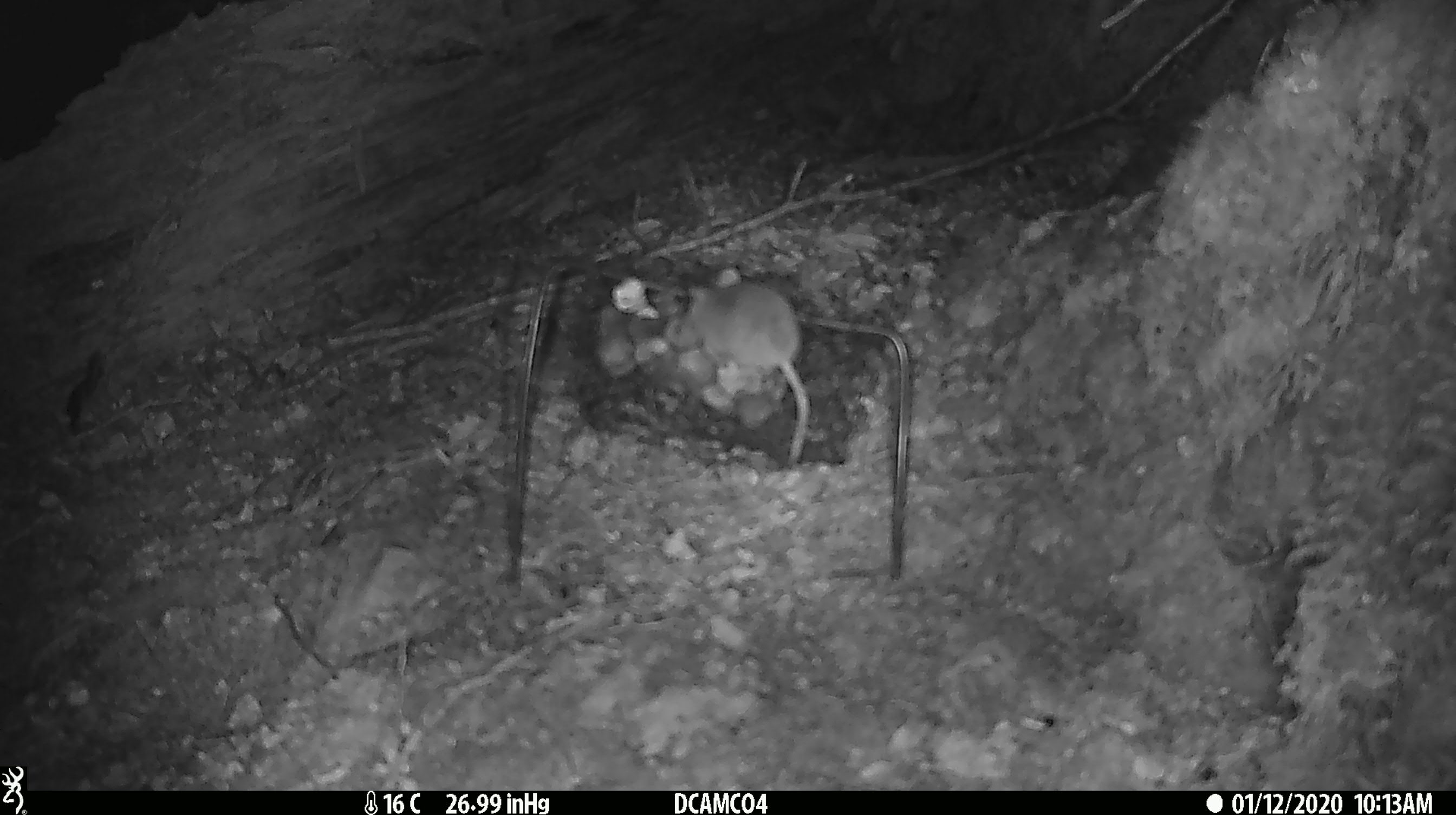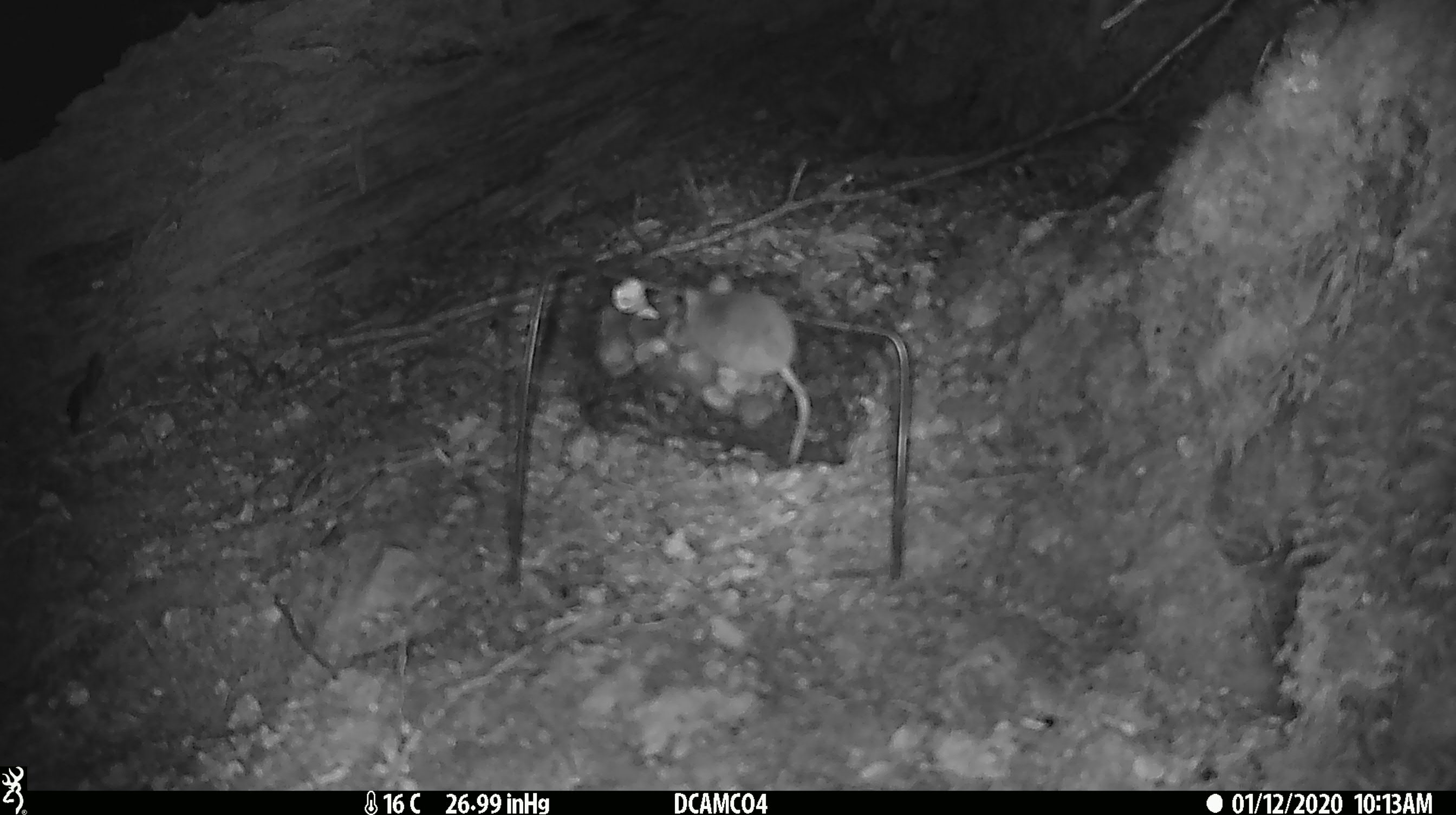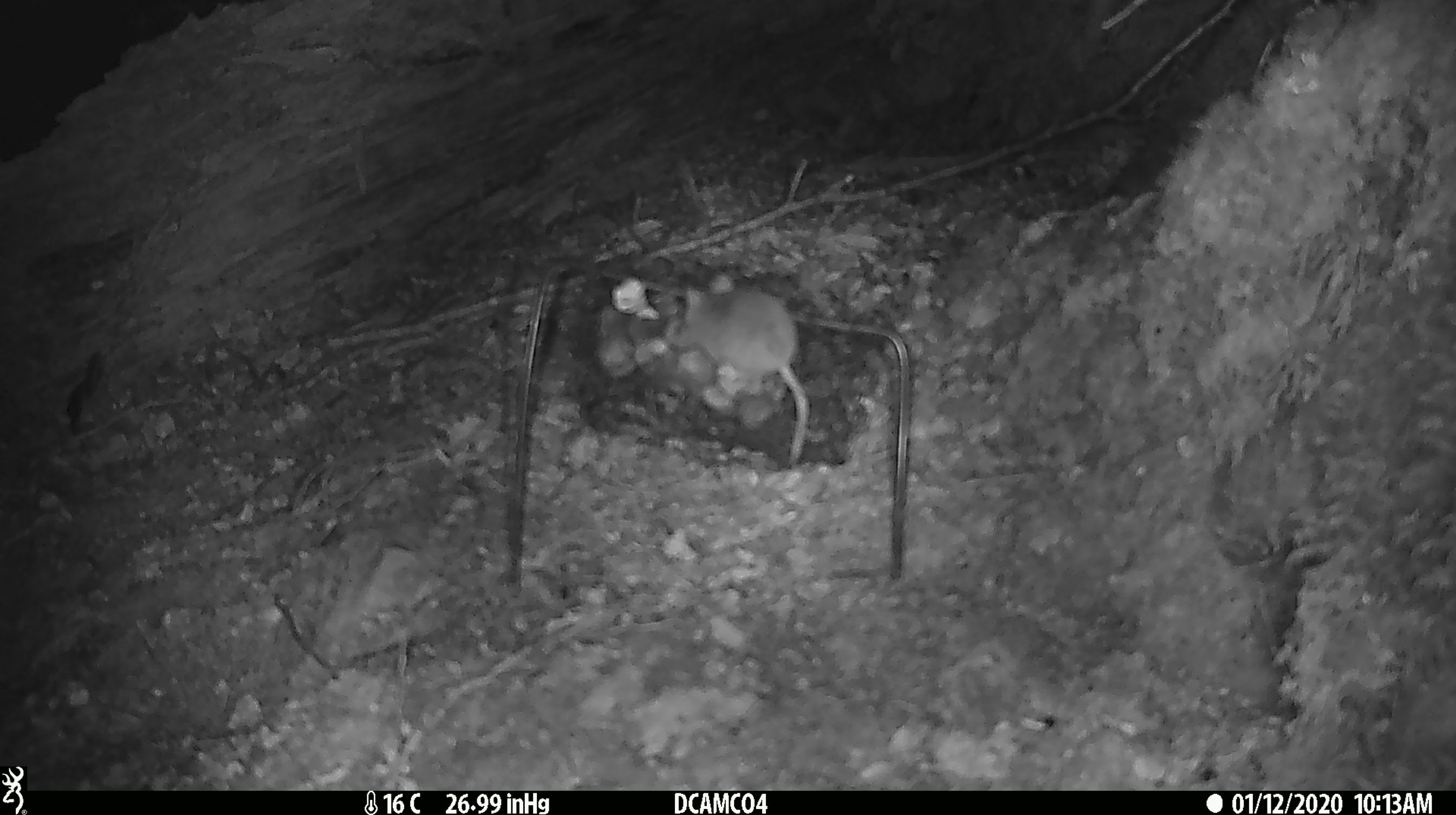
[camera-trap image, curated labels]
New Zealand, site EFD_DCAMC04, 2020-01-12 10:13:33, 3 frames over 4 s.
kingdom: Animalia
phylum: Chordata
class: Mammalia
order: Rodentia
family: Muridae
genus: Mus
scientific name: Mus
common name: mouse